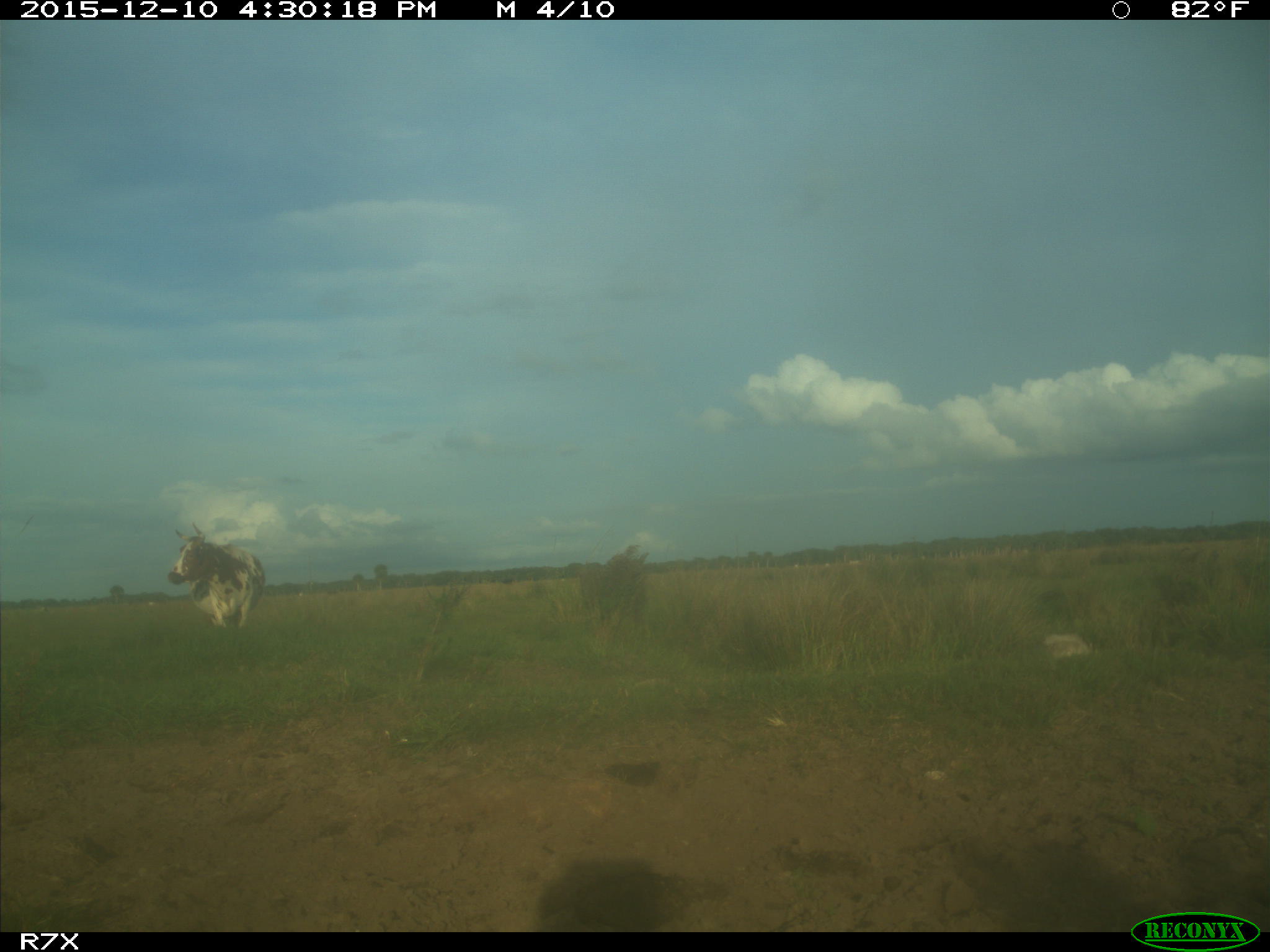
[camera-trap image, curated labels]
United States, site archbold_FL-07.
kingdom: Animalia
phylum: Chordata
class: Mammalia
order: Artiodactyla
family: Bovidae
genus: Bos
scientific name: Bos taurus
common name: domestic cow